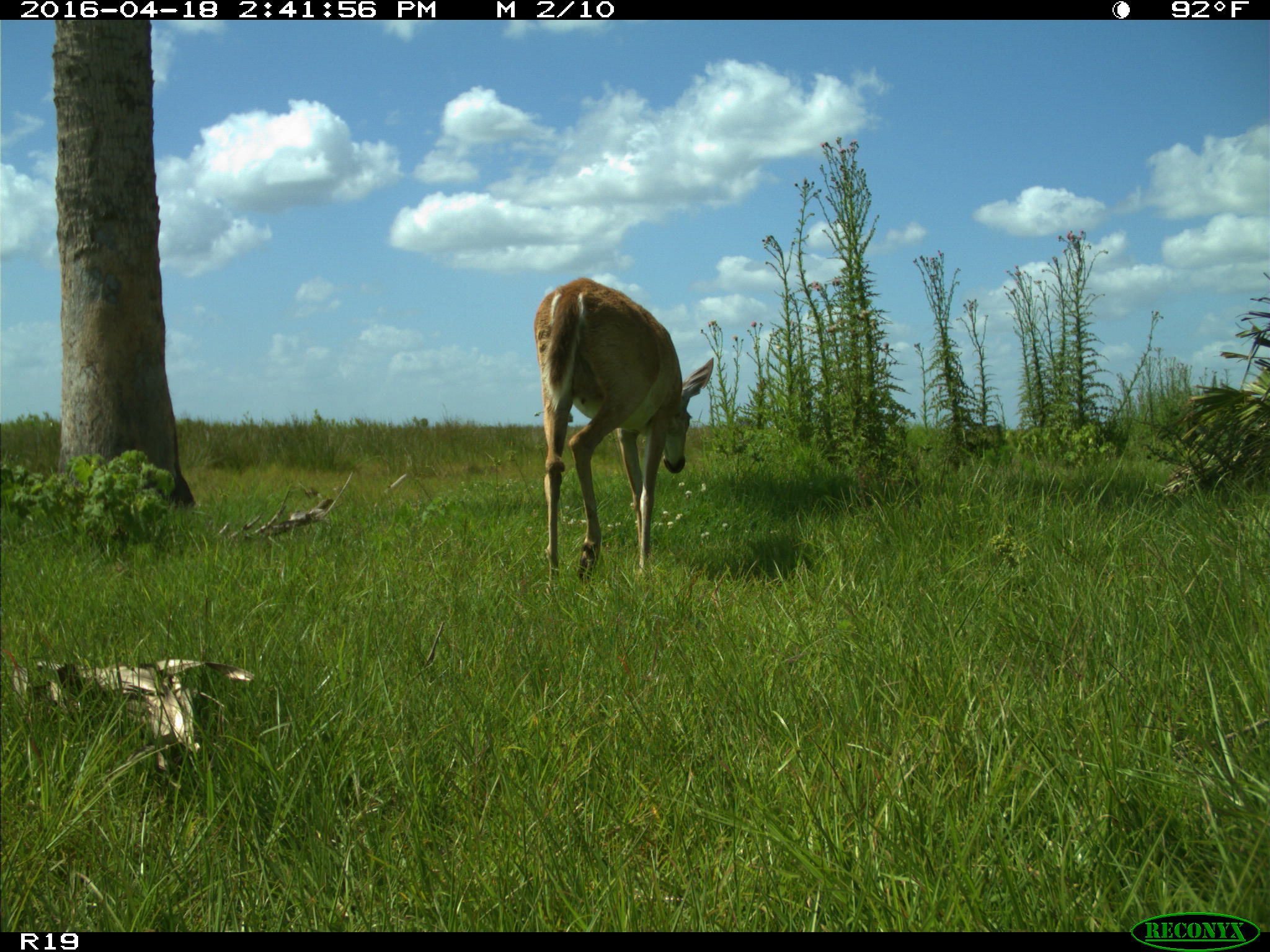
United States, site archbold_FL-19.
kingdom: Animalia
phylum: Chordata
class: Mammalia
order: Artiodactyla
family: Cervidae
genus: Odocoileus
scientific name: Odocoileus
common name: deer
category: unidentified deer